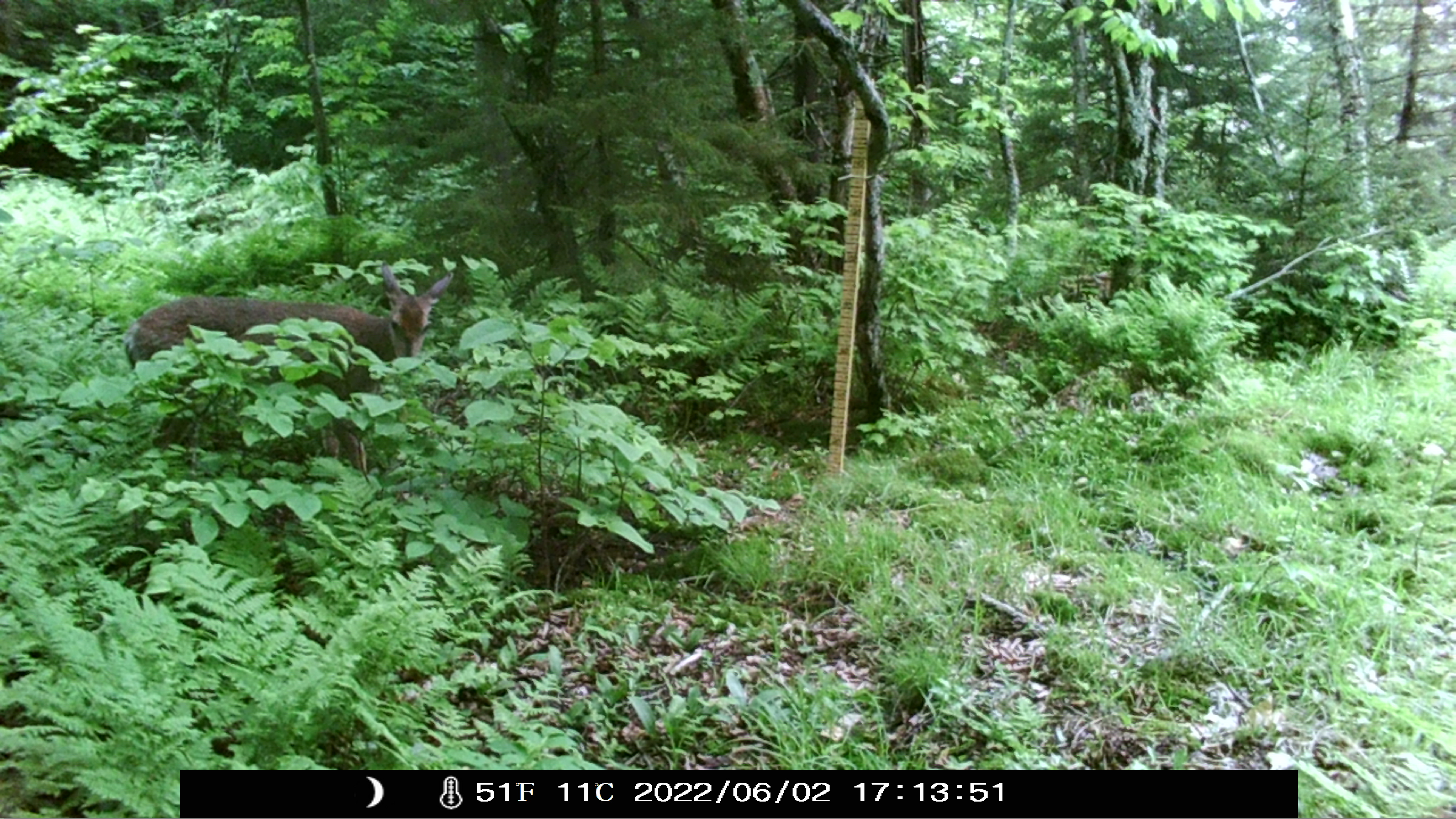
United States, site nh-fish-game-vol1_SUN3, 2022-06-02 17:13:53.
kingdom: Animalia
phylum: Chordata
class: Mammalia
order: Artiodactyla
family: Cervidae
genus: Odocoileus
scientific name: Odocoileus virginianus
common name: white-tailed deer